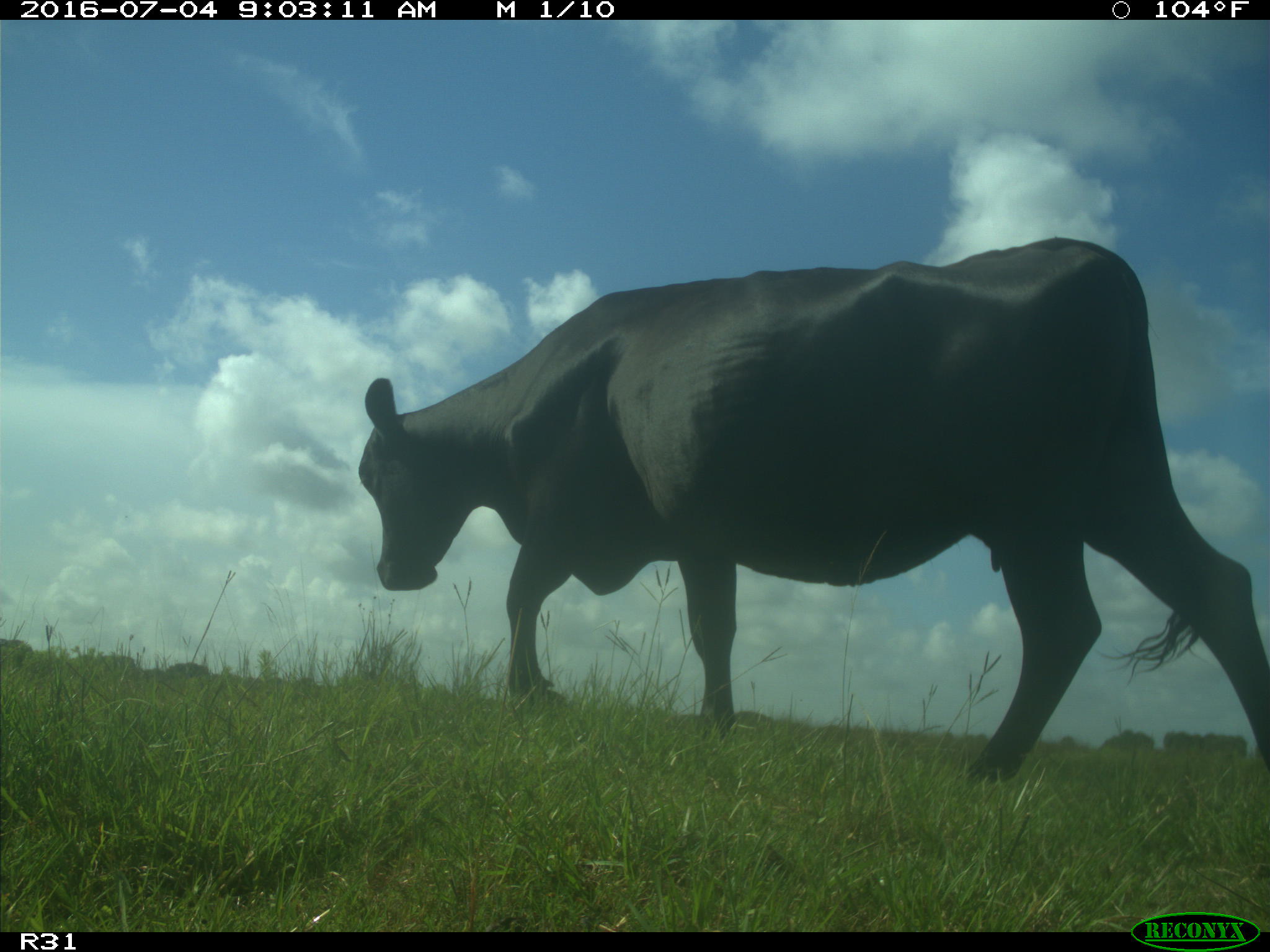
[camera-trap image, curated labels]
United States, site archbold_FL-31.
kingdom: Animalia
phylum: Chordata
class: Mammalia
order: Artiodactyla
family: Bovidae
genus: Bos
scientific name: Bos taurus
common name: domestic cow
Bos taurus (domestic cow).